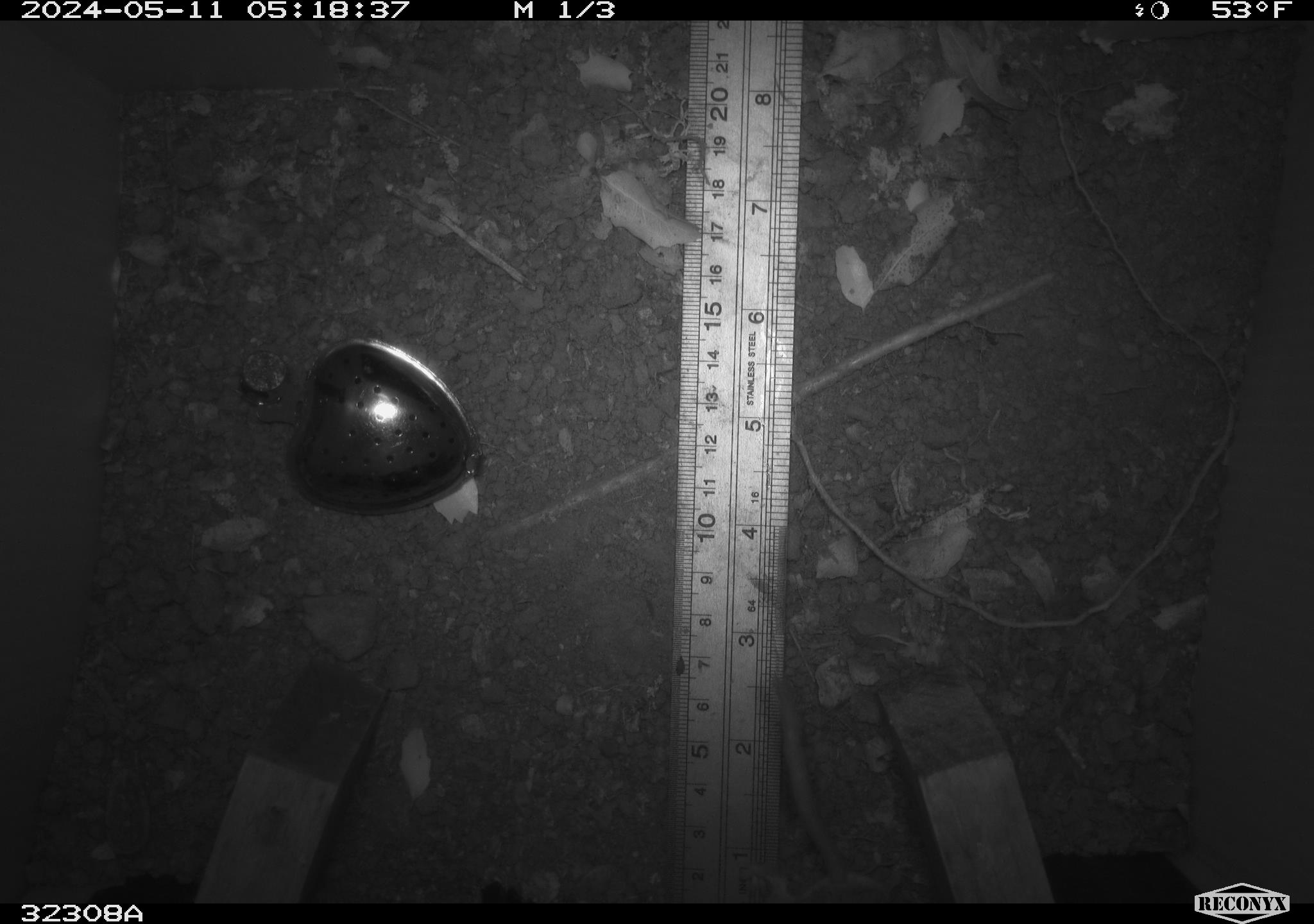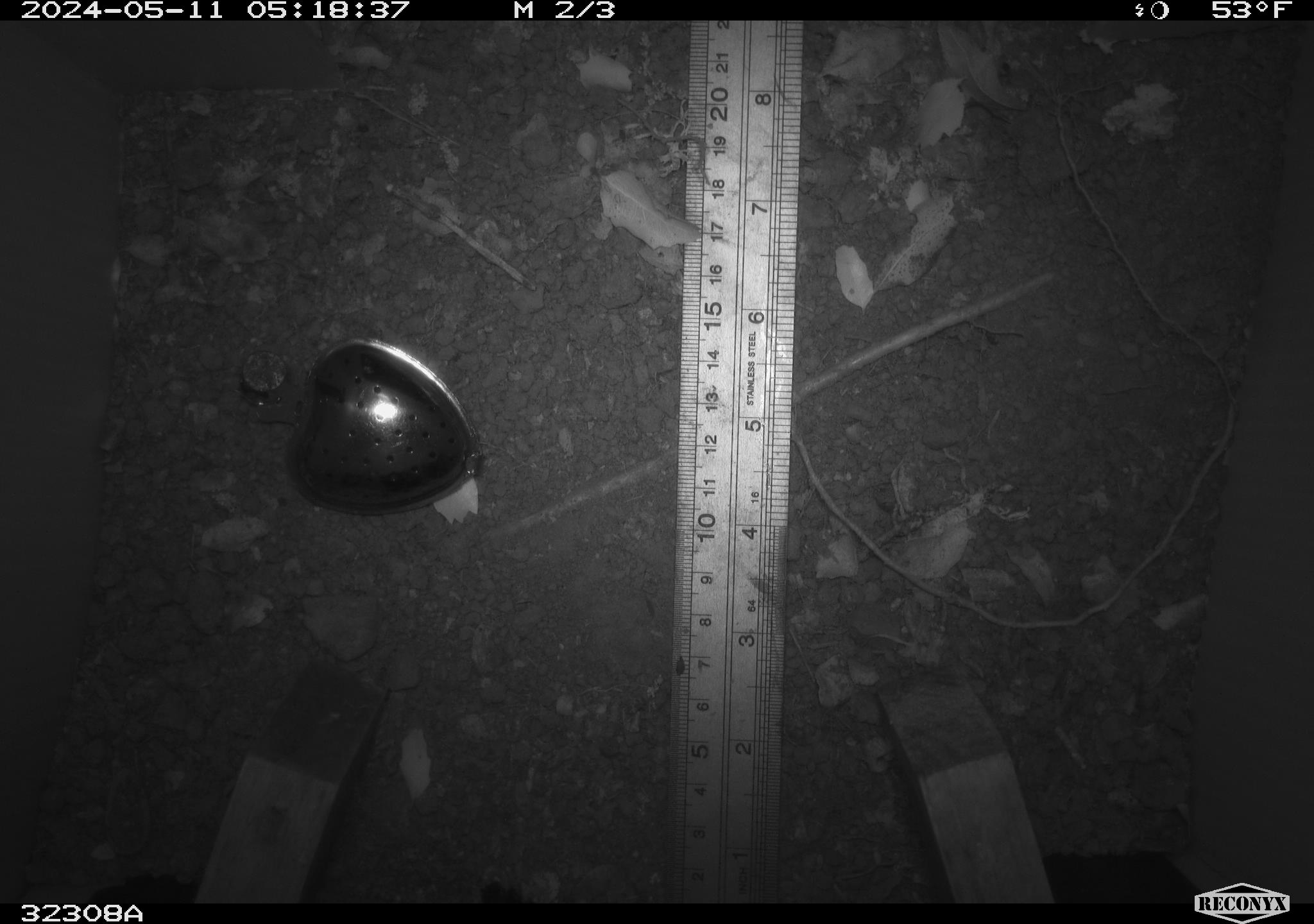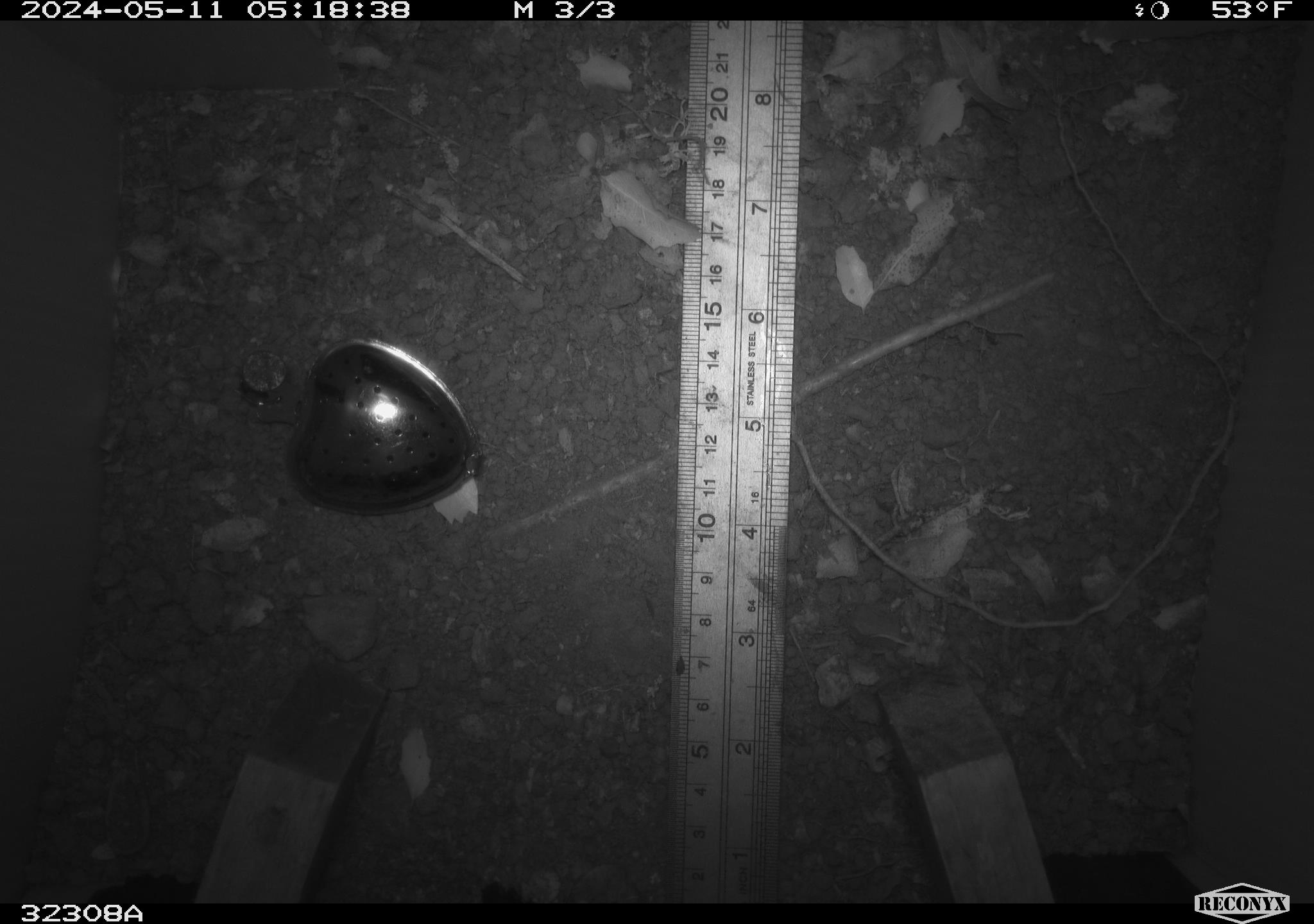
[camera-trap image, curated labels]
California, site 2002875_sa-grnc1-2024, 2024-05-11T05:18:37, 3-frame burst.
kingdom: Animalia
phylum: Chordata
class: Mammalia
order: Rodentia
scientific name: Rodentia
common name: rodent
Rodent (Rodentia).